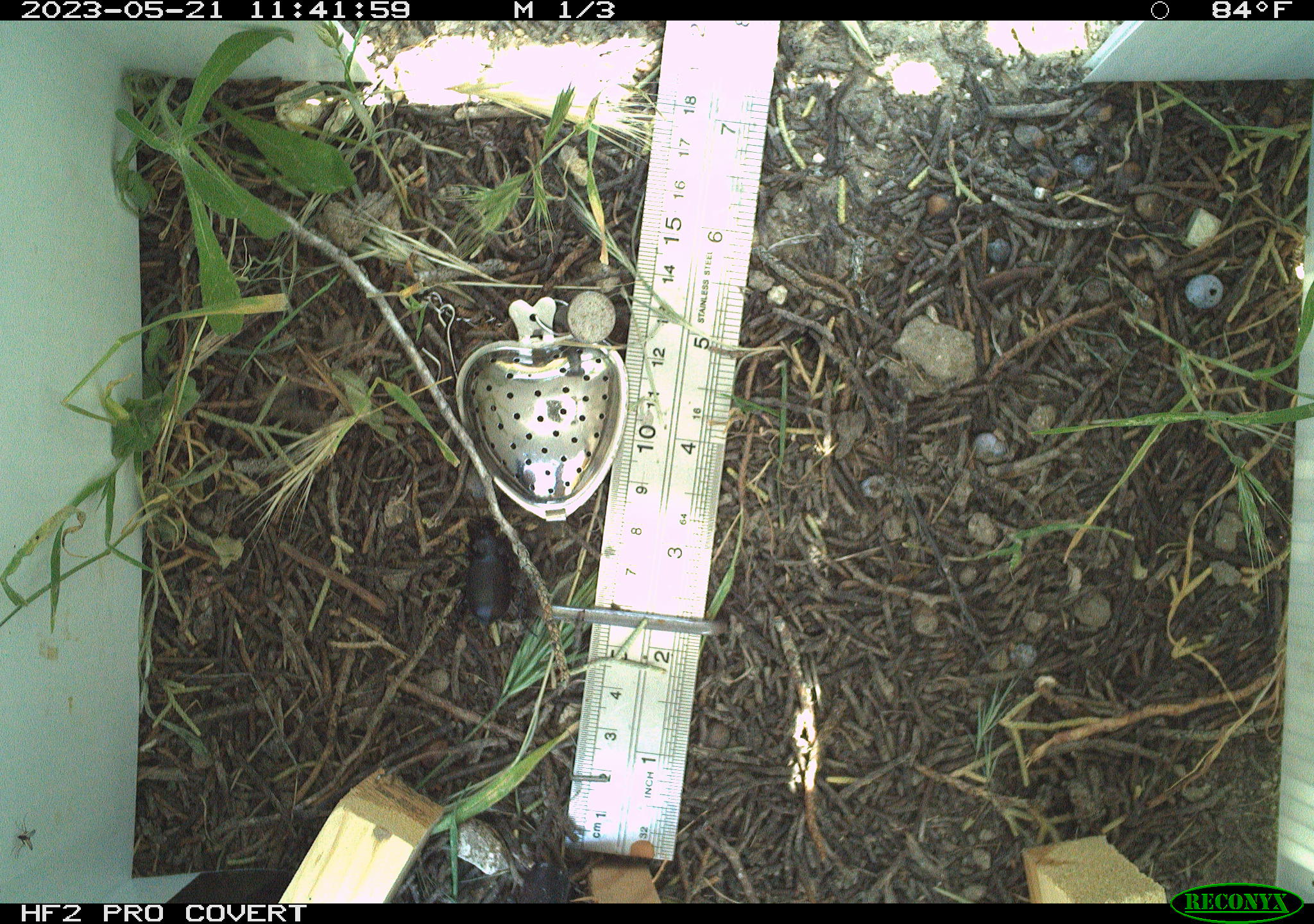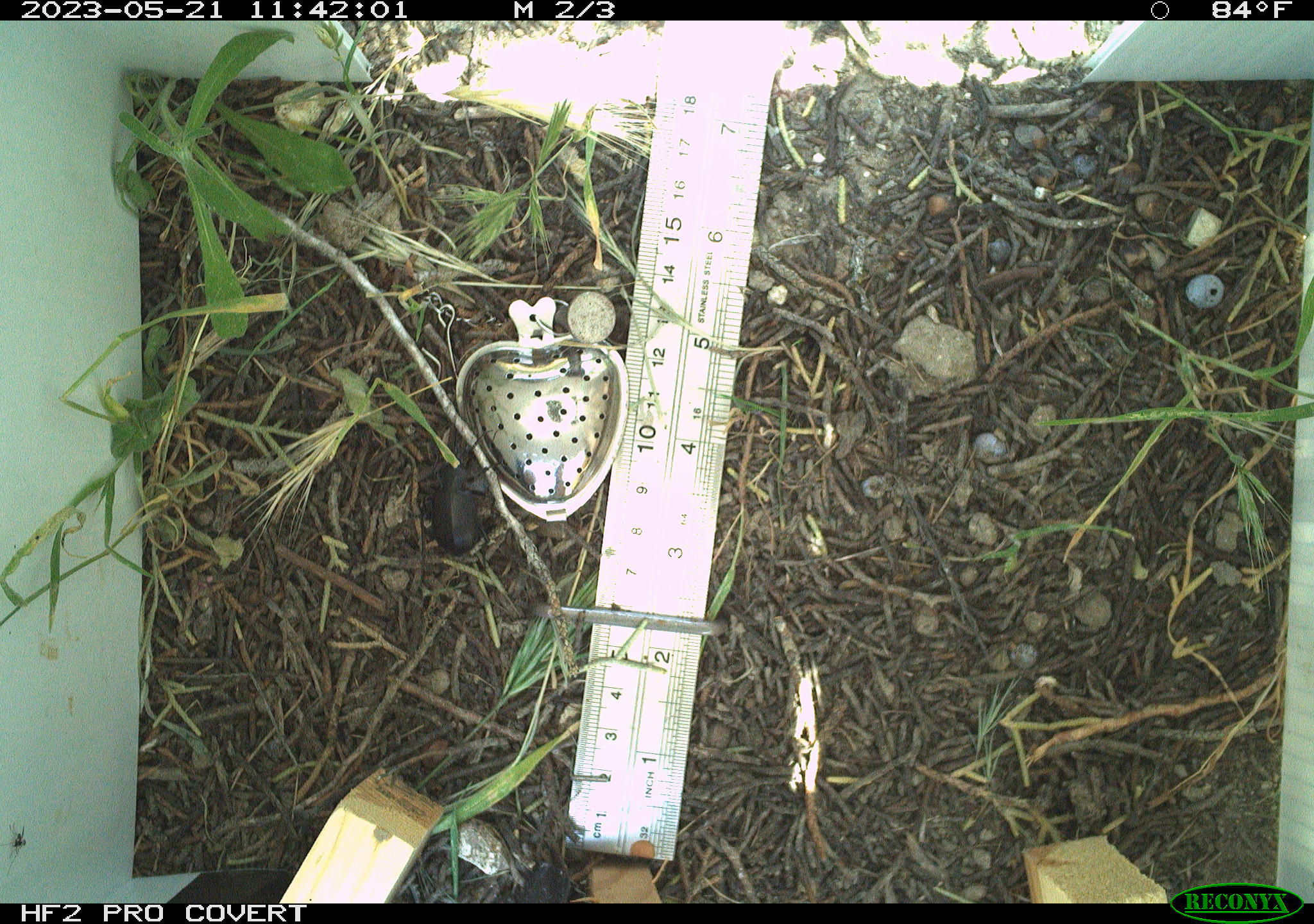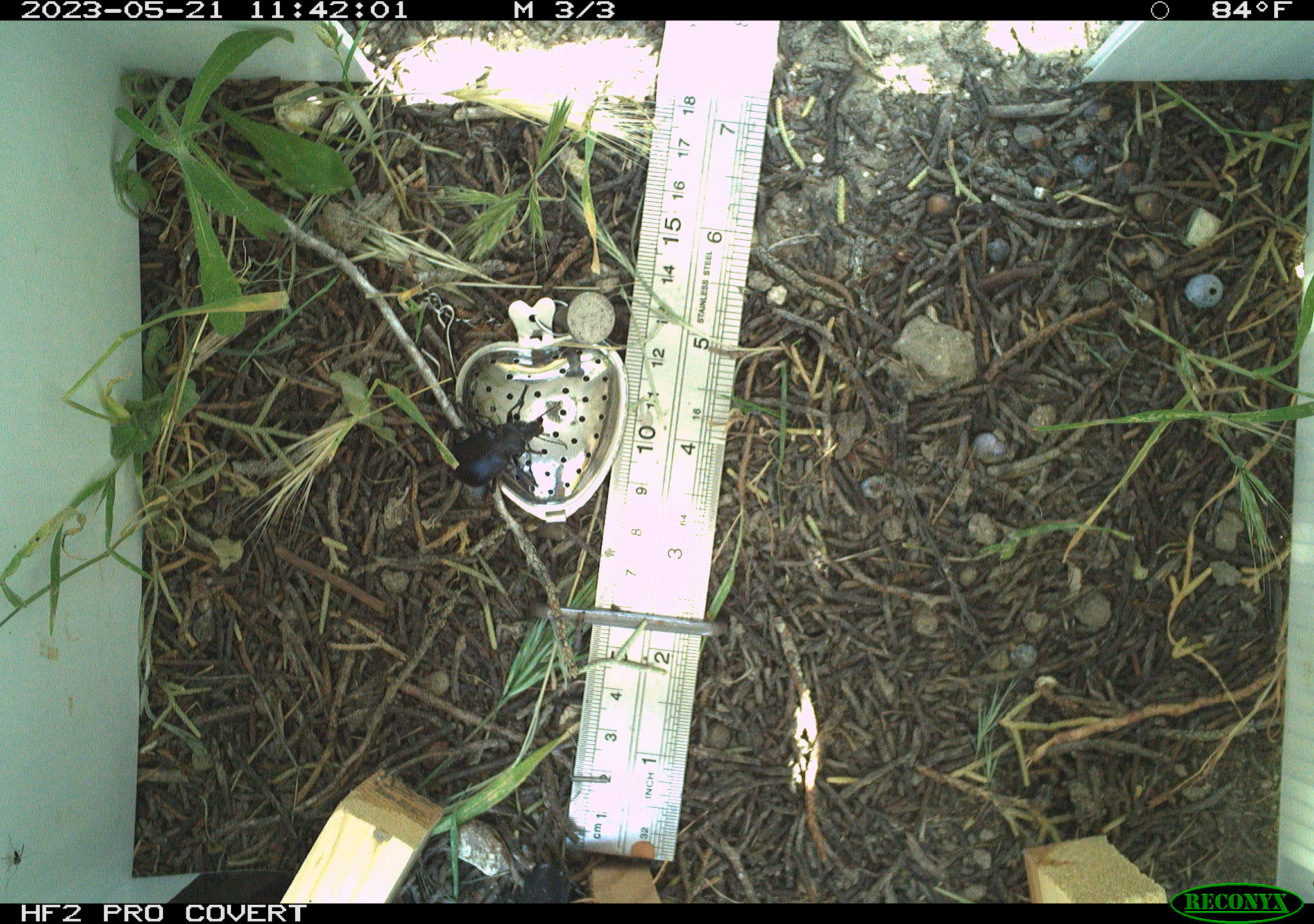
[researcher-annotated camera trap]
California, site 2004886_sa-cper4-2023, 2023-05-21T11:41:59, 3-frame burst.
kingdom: Animalia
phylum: Arthropoda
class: Insecta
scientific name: Insecta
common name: insect